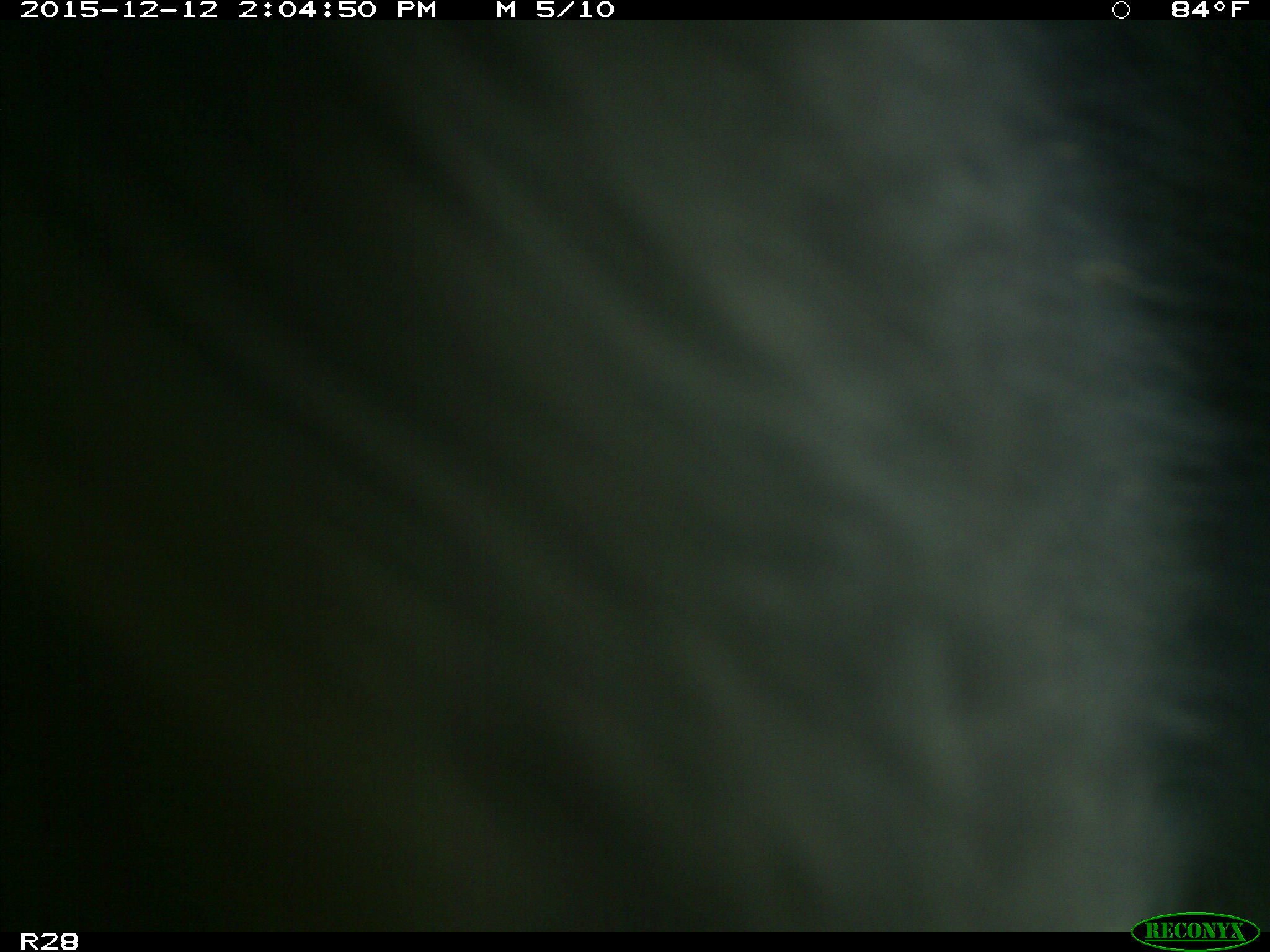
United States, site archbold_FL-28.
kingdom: Animalia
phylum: Chordata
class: Mammalia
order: Artiodactyla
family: Bovidae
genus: Bos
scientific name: Bos taurus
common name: domestic cow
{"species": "Bos taurus (domestic cow)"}